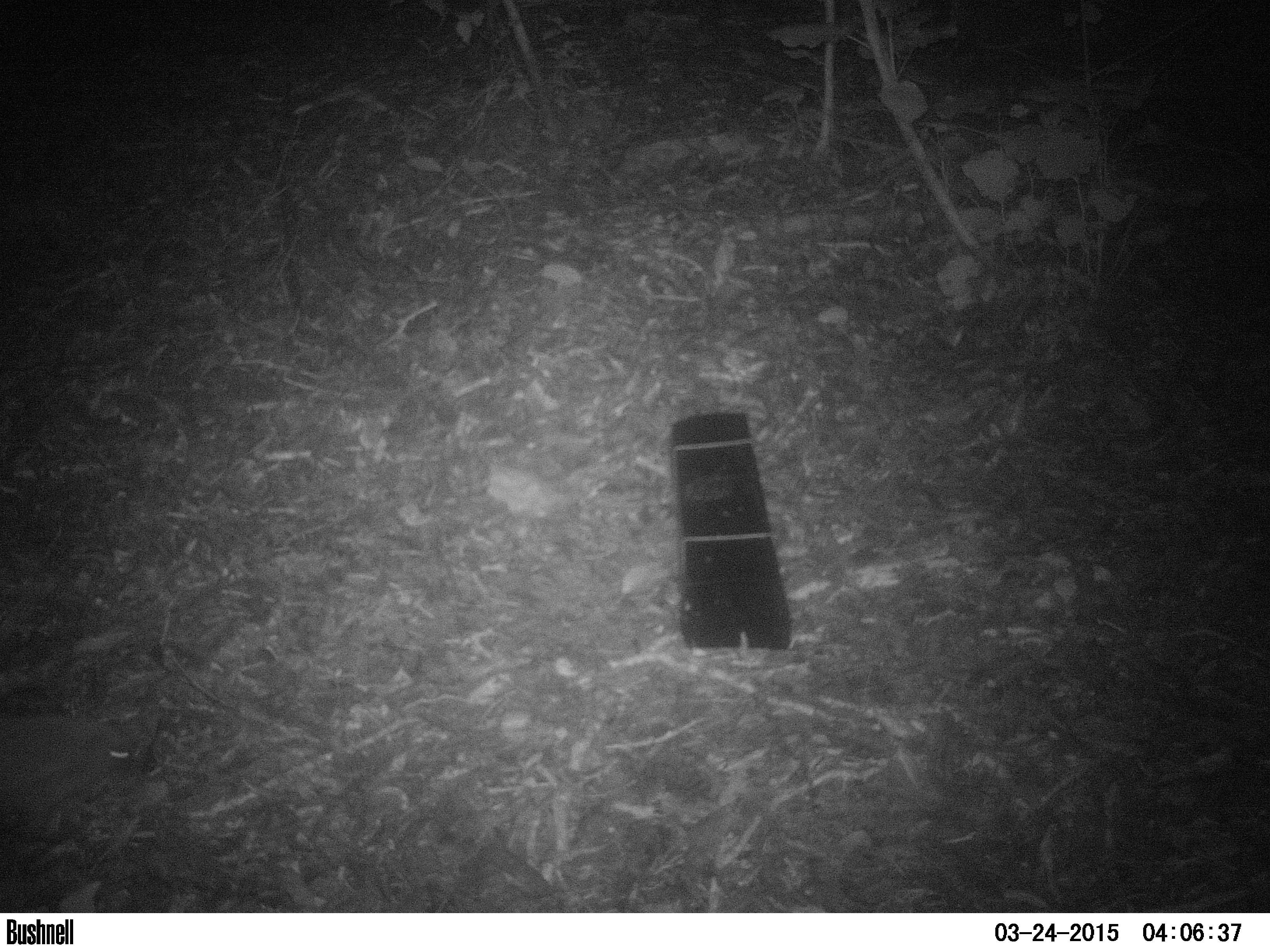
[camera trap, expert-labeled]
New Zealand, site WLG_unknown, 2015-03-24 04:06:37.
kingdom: Animalia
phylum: Chordata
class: Mammalia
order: Eulipotyphla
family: Erinaceidae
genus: Erinaceus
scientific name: Erinaceus europaeus europaeus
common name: european hedgehog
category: hedgehog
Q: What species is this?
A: Hedgehog (european hedgehog) (Erinaceus europaeus europaeus).